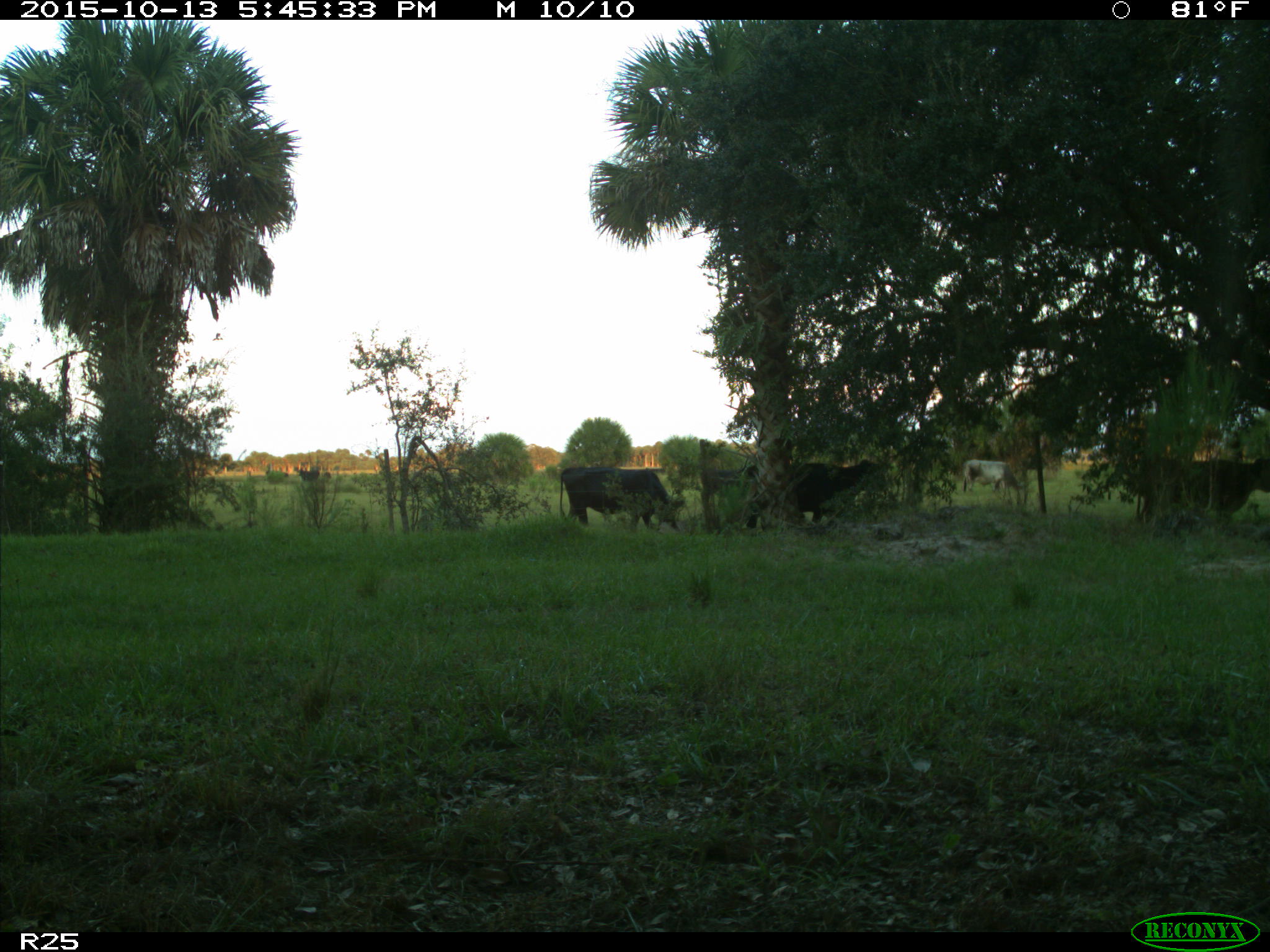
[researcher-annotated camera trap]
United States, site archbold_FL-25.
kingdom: Animalia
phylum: Chordata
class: Mammalia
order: Artiodactyla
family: Bovidae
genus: Bos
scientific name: Bos taurus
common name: domestic cow